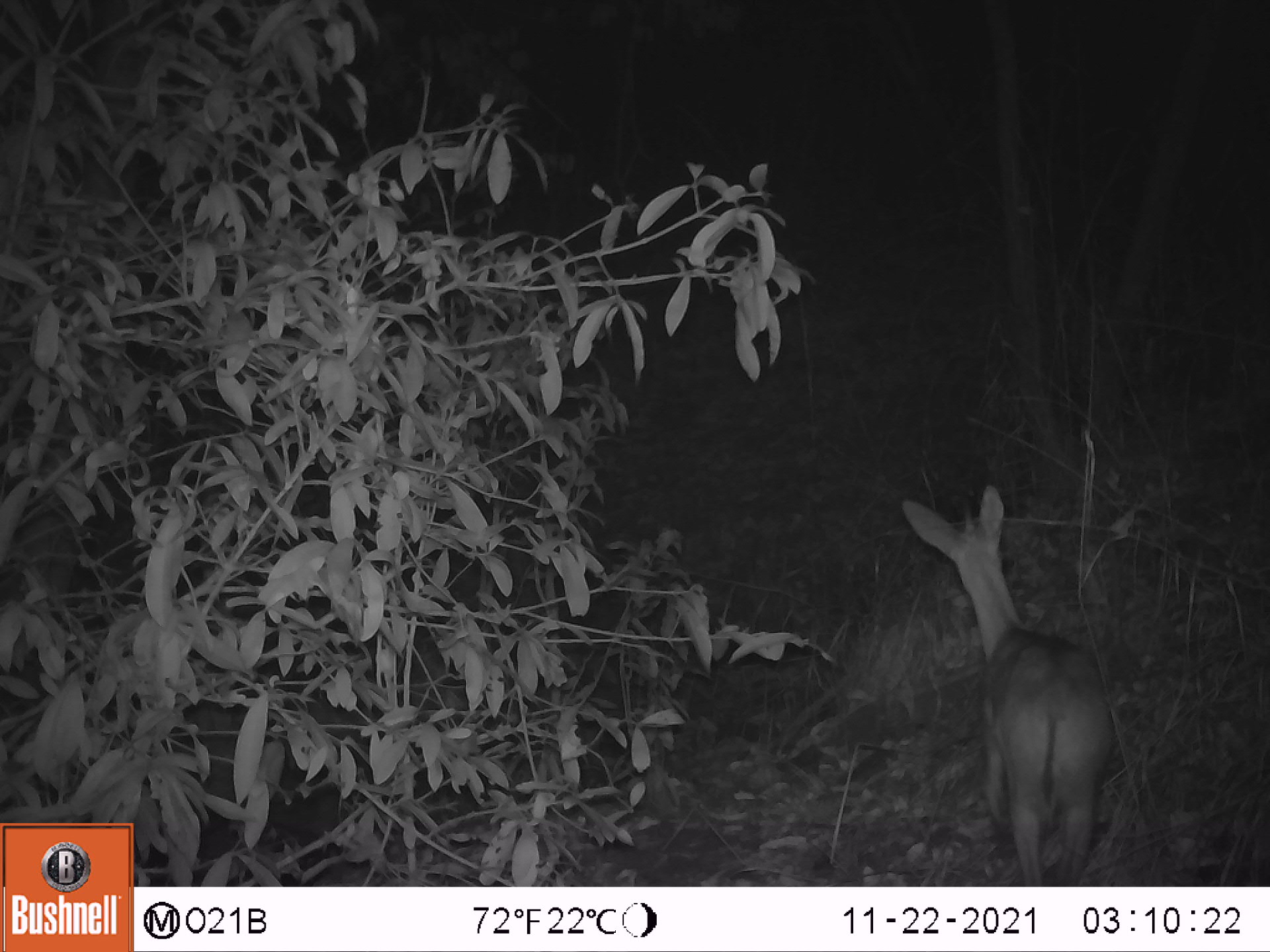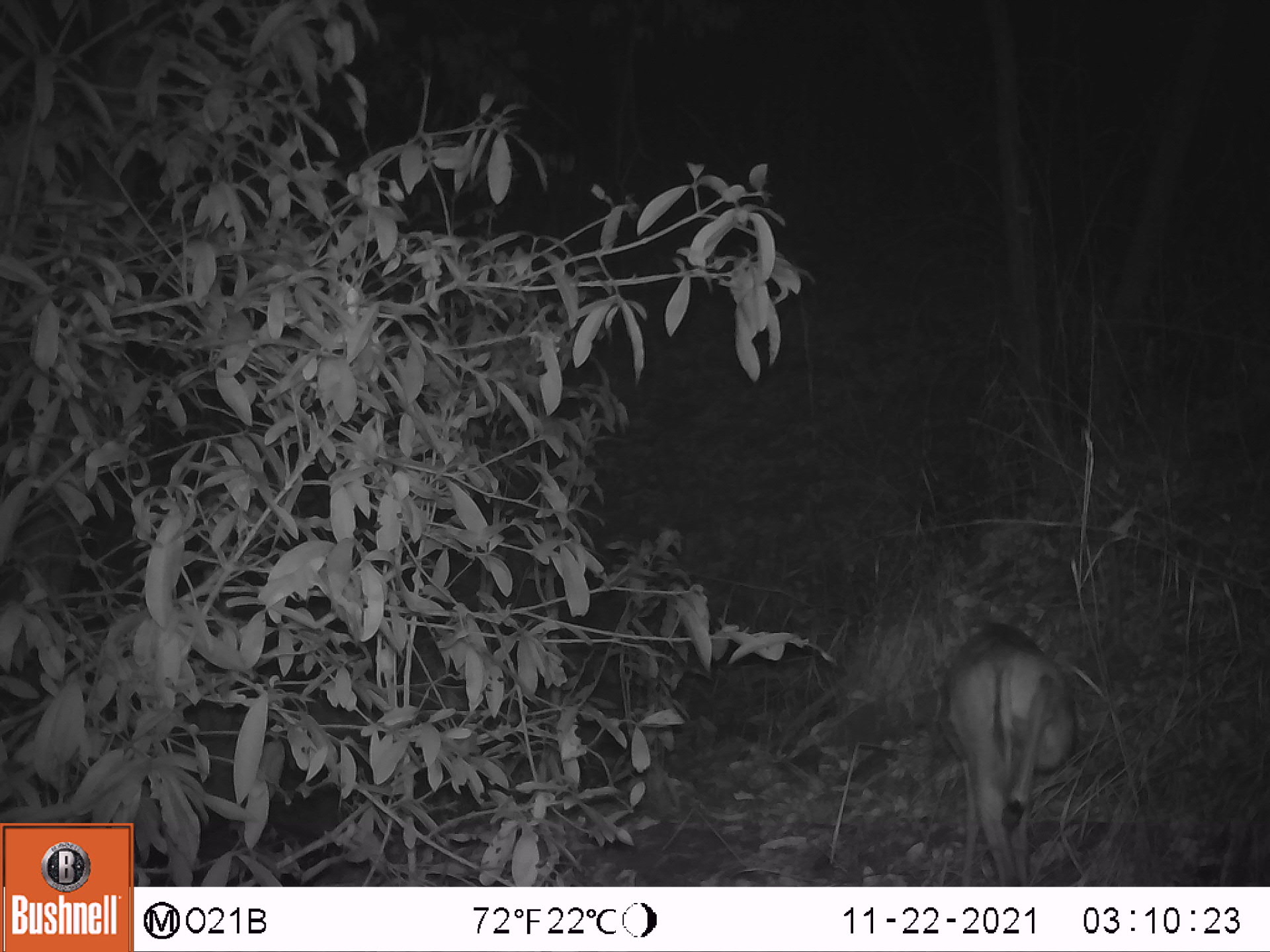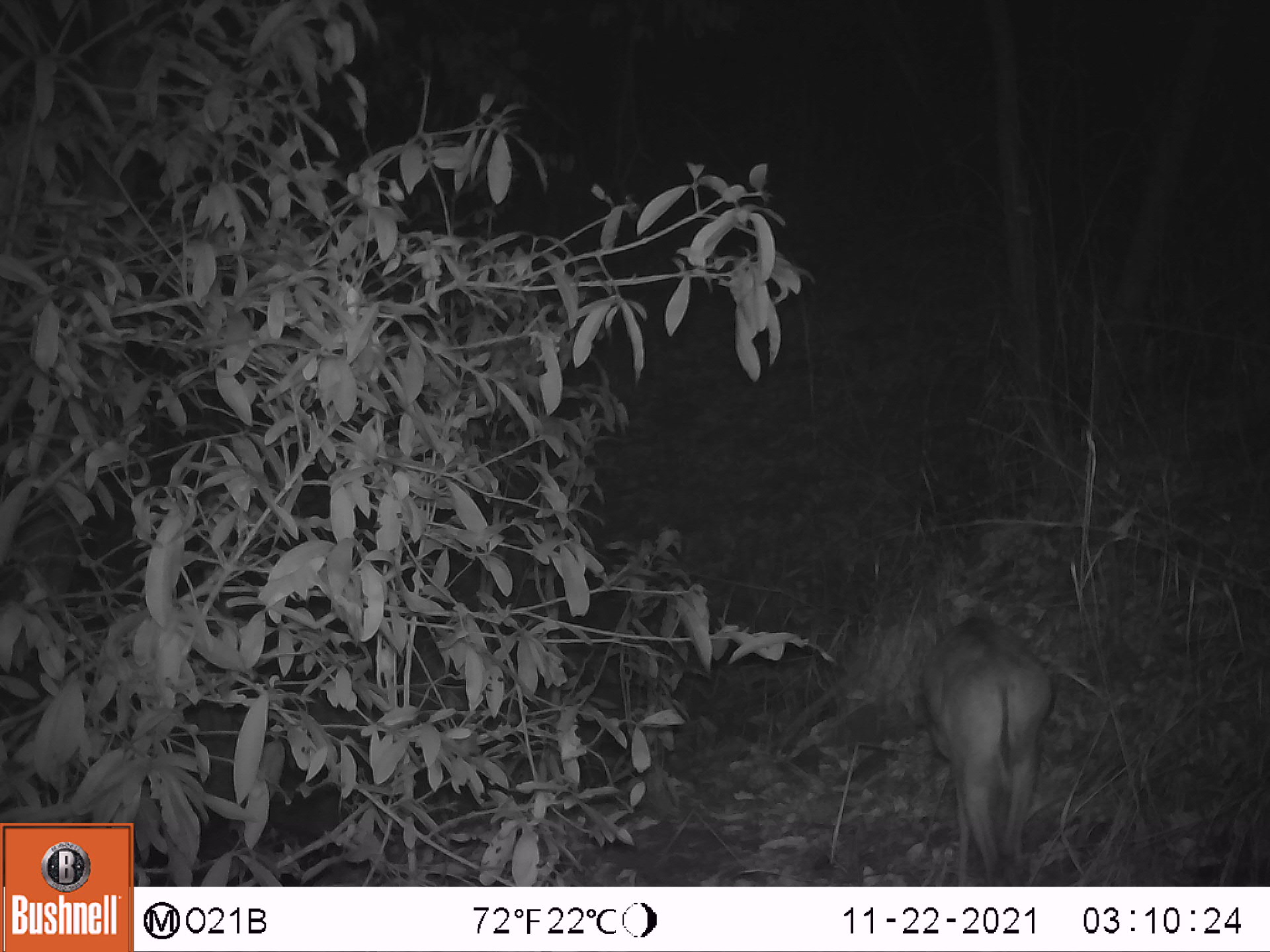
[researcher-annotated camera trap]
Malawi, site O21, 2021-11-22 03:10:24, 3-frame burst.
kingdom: Animalia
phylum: Chordata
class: Mammalia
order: Artiodactyla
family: Bovidae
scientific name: Antilopinae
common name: small antelope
Small antelope (Antilopinae), count 1.